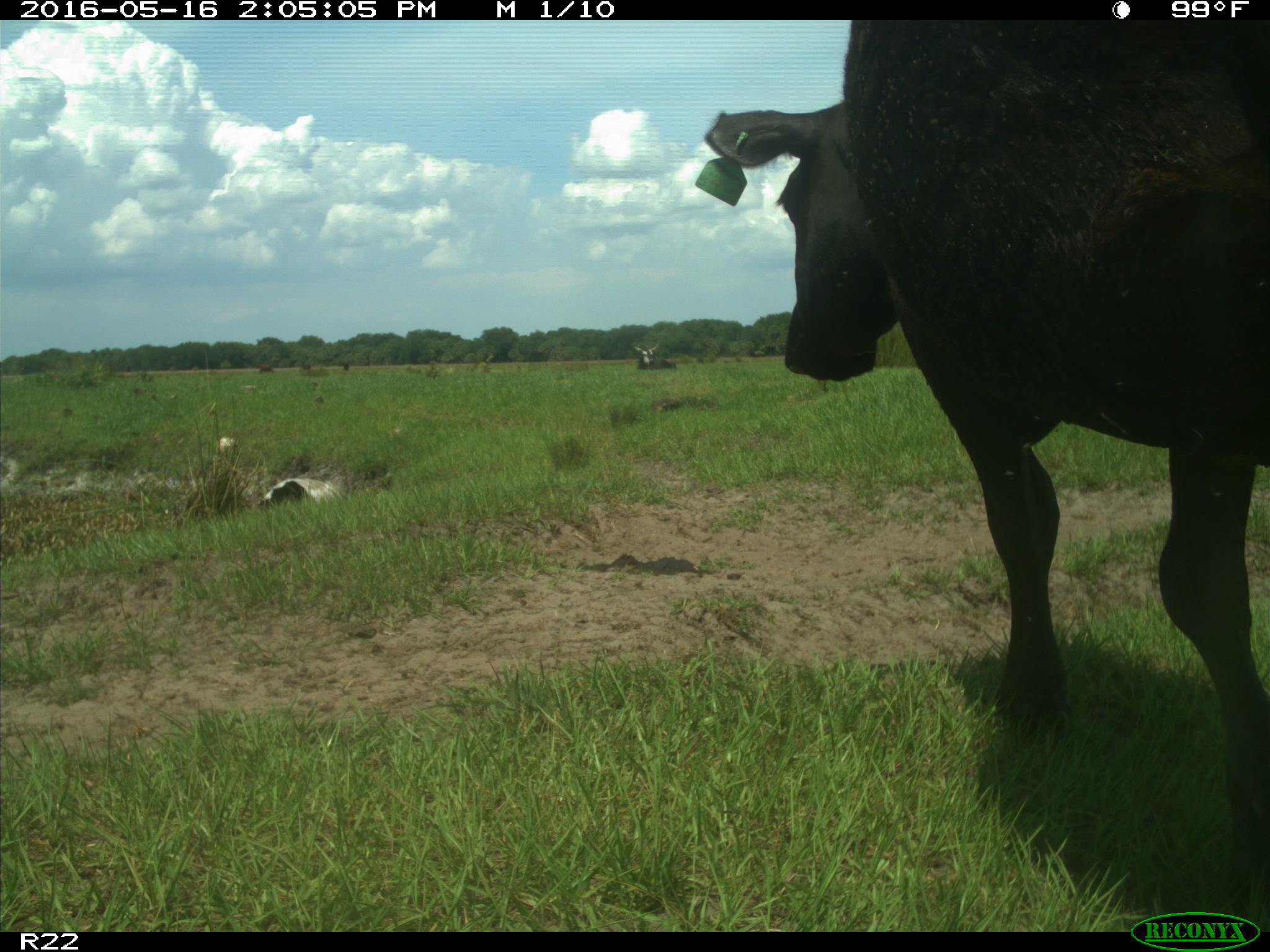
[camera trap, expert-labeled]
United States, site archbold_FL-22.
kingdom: Animalia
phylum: Chordata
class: Mammalia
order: Artiodactyla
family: Bovidae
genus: Bos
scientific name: Bos taurus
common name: domestic cow